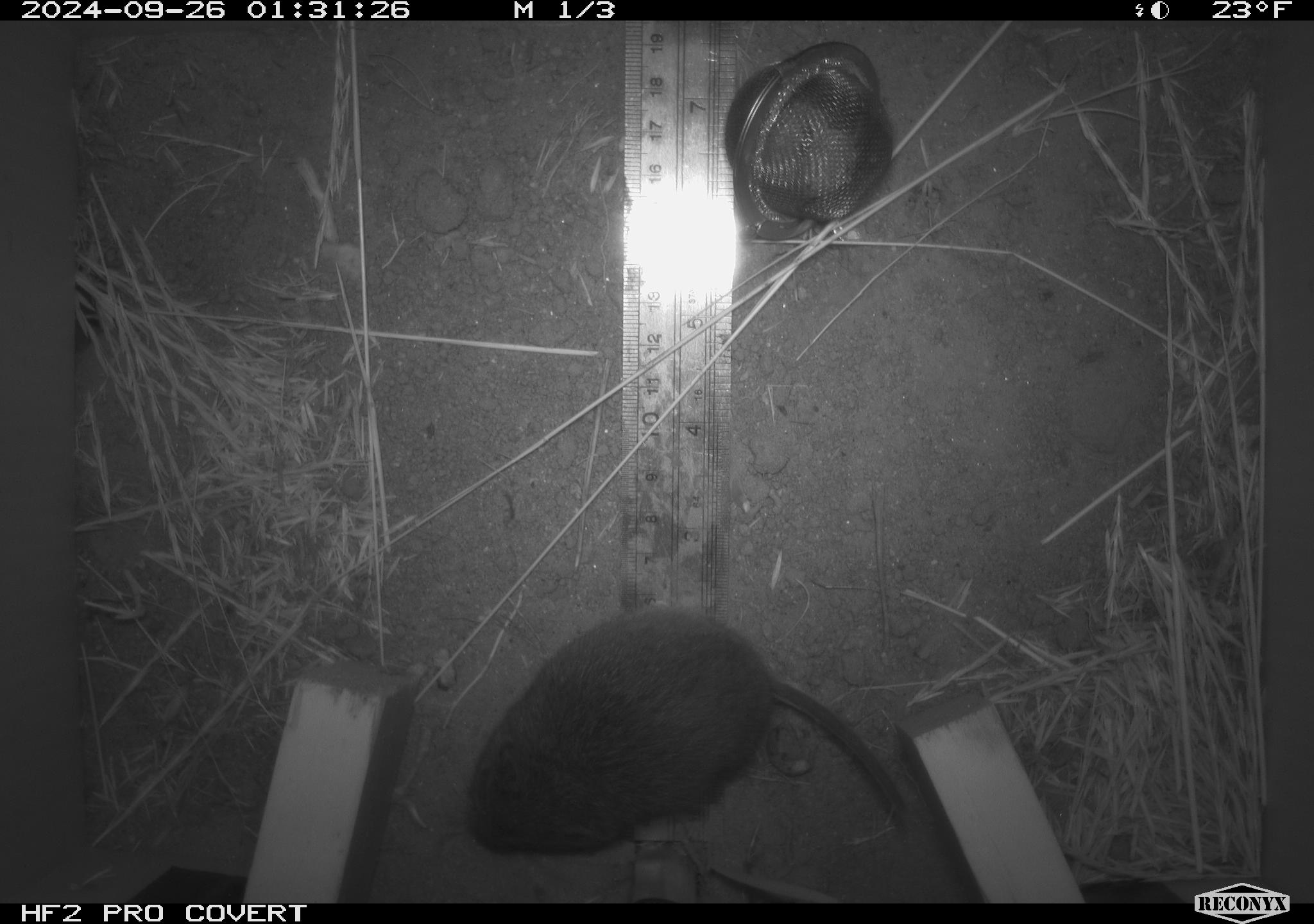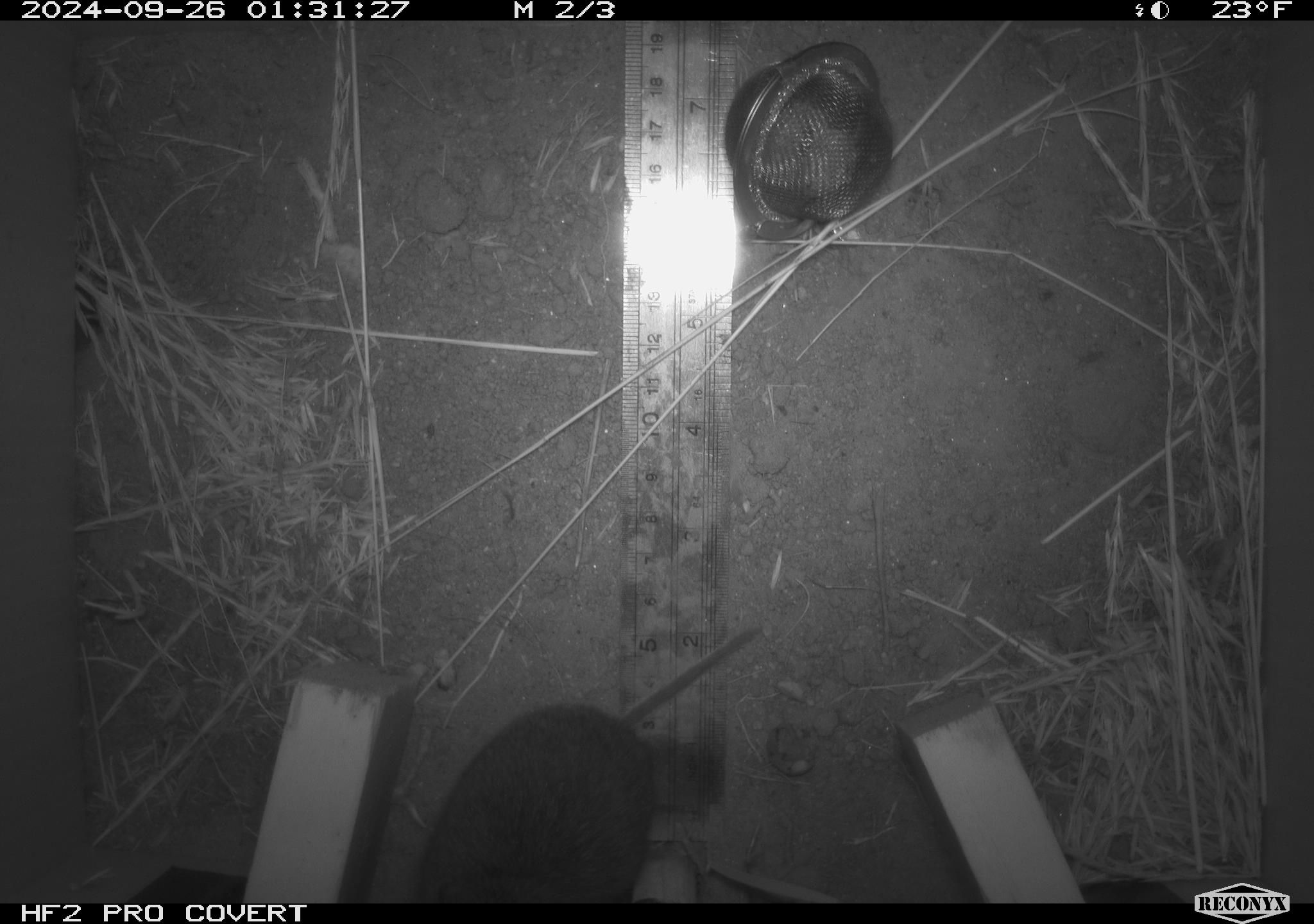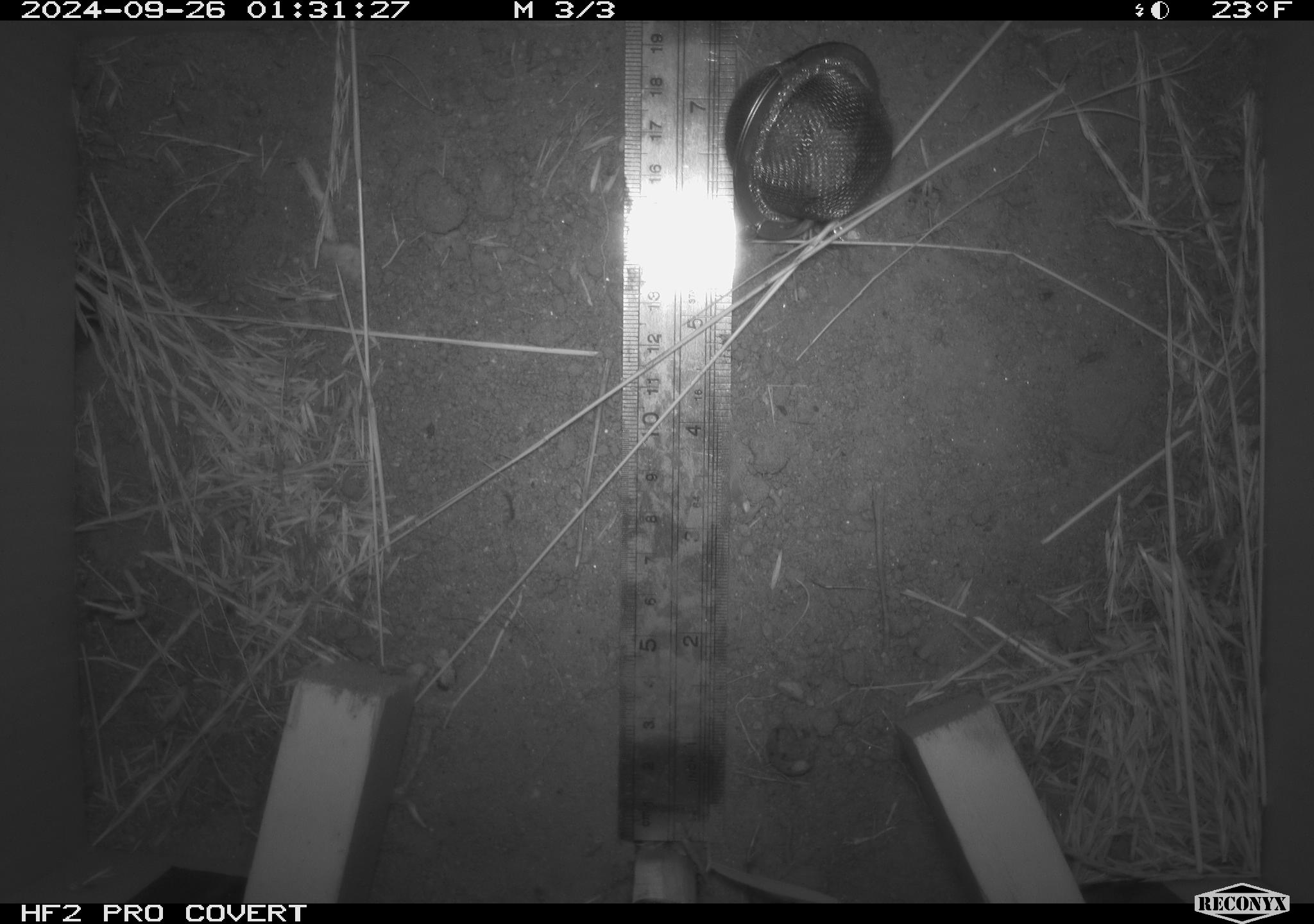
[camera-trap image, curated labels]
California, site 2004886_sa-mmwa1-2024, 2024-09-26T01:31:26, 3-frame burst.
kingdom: Animalia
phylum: Chordata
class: Mammalia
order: Rodentia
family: Cricetidae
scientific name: Arvicolinae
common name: voles, lemmings, and muskrats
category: arvicolinae subfamily